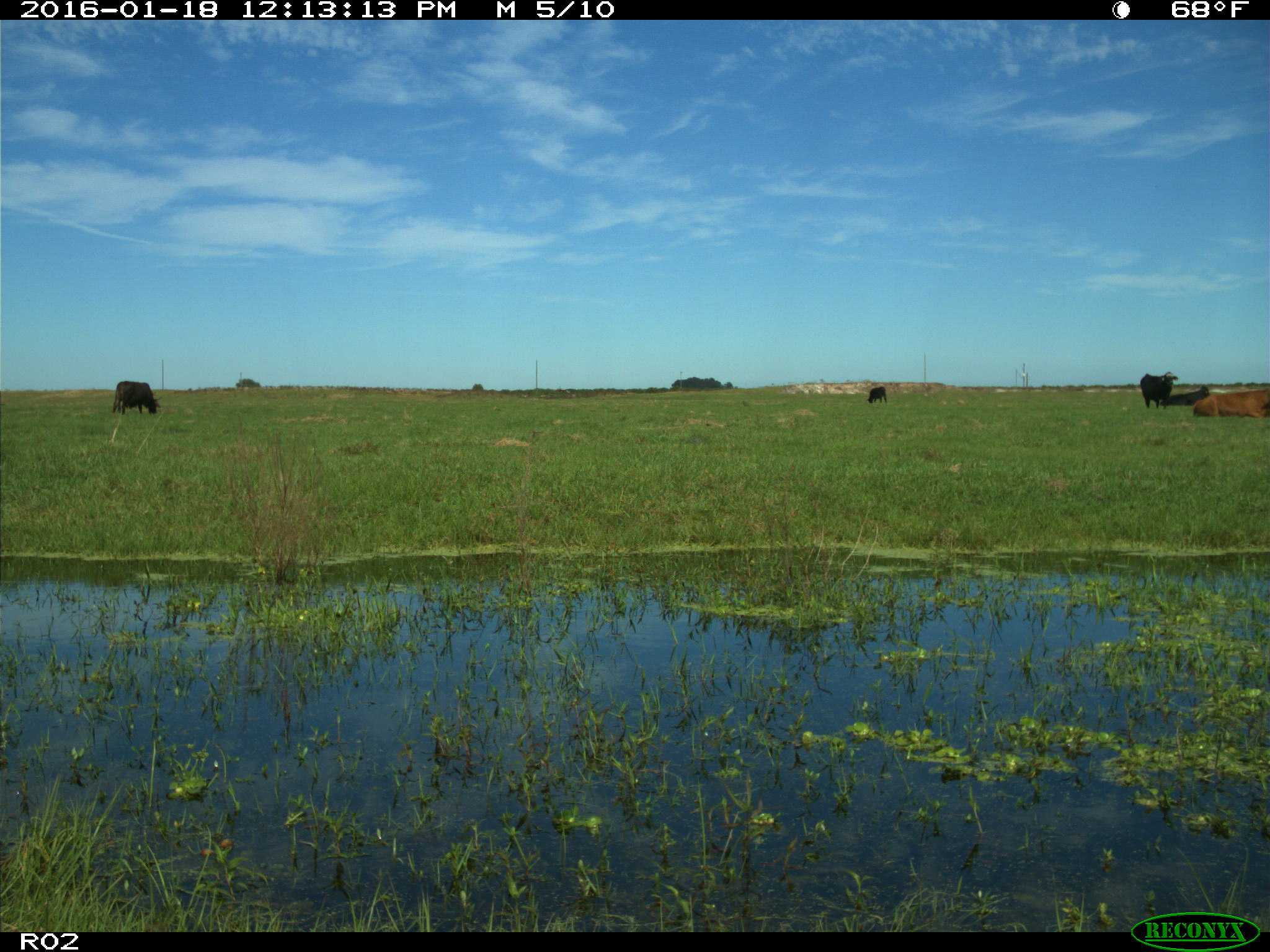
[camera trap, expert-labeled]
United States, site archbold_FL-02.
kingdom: Animalia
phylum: Chordata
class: Mammalia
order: Artiodactyla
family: Bovidae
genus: Bos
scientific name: Bos taurus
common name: domestic cow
Bos taurus (domestic cow).